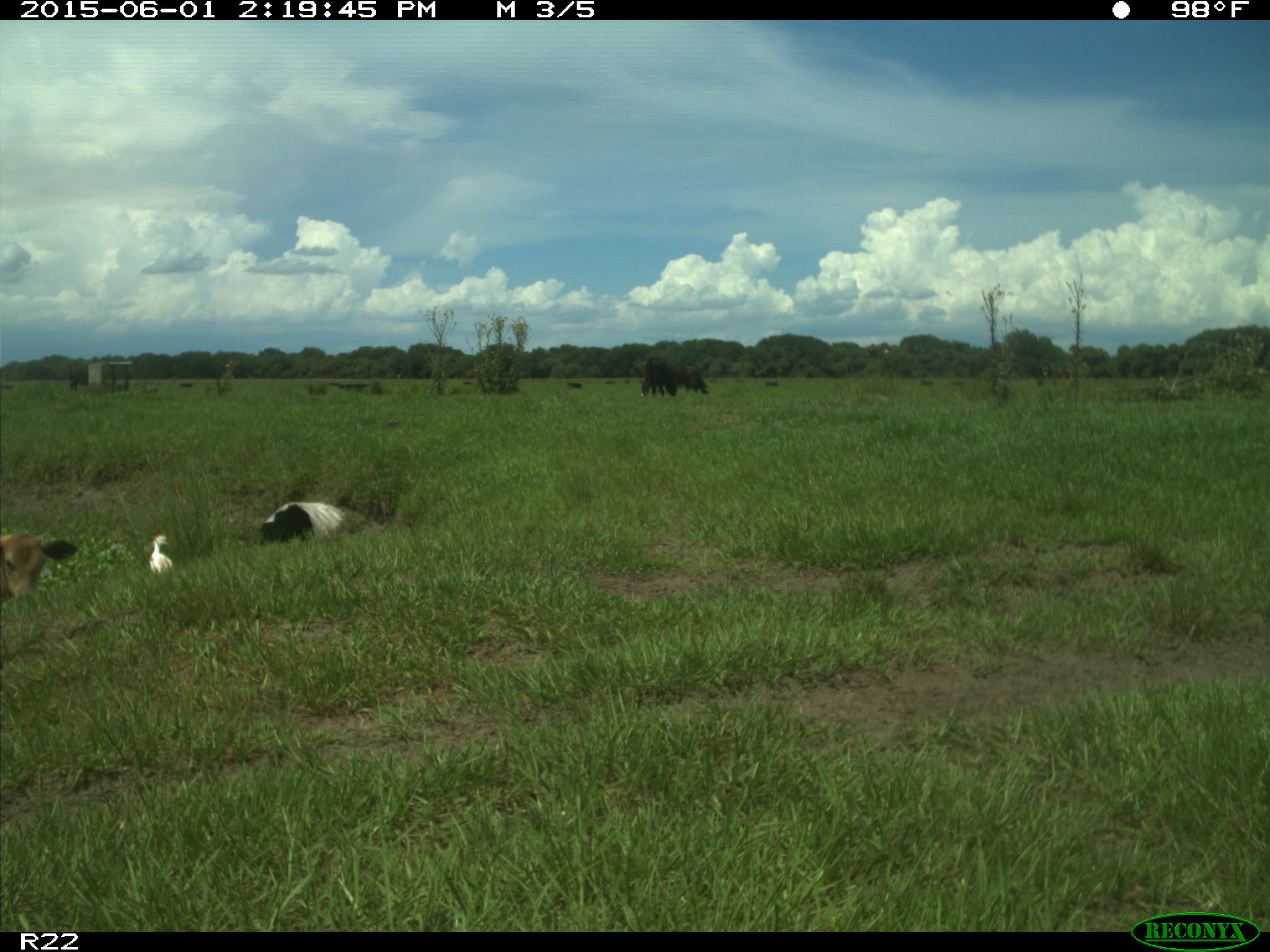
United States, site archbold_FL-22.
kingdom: Animalia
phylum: Chordata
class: Mammalia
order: Artiodactyla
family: Bovidae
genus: Bos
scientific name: Bos taurus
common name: domestic cow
Bos taurus (domestic cow).